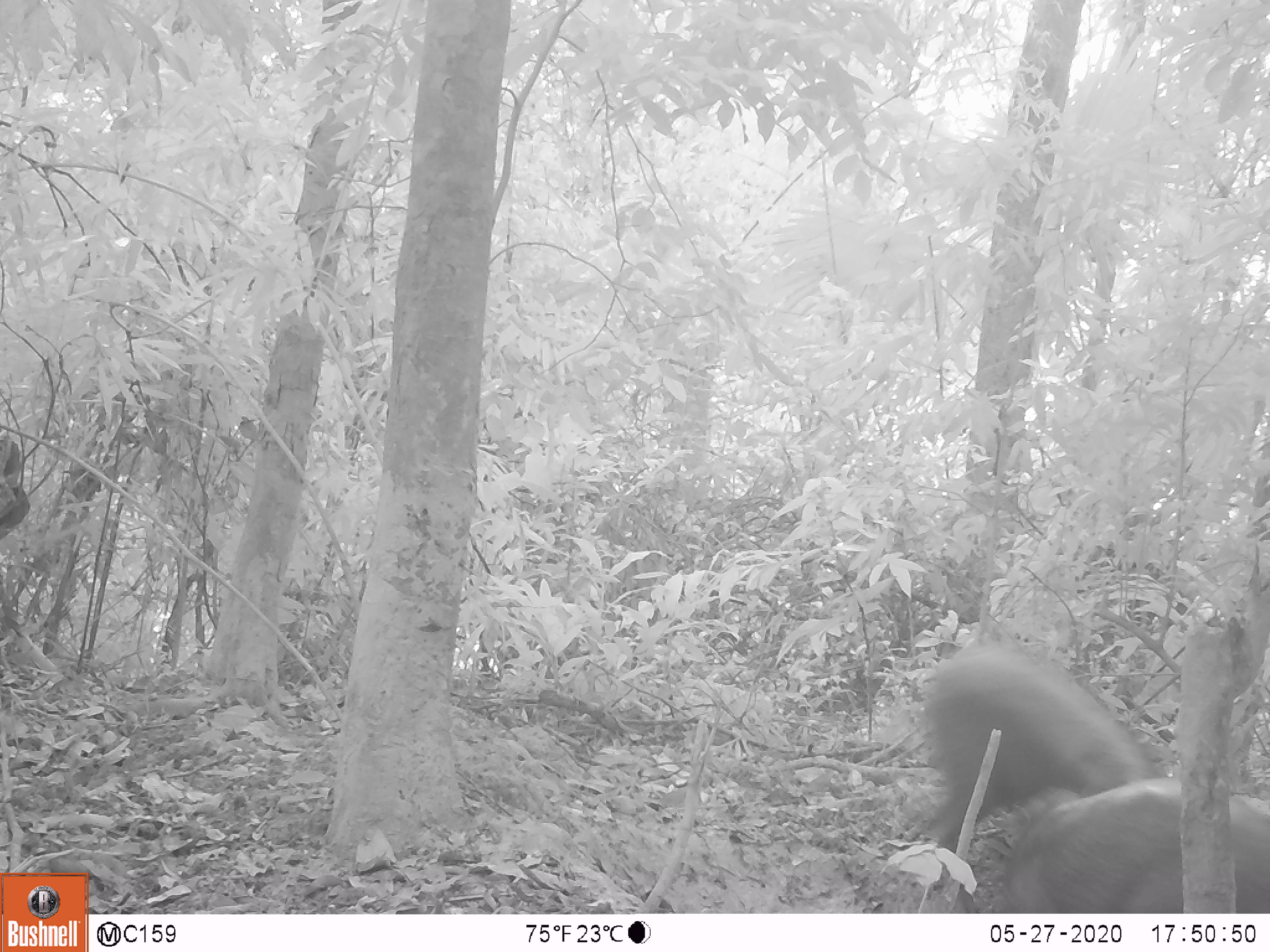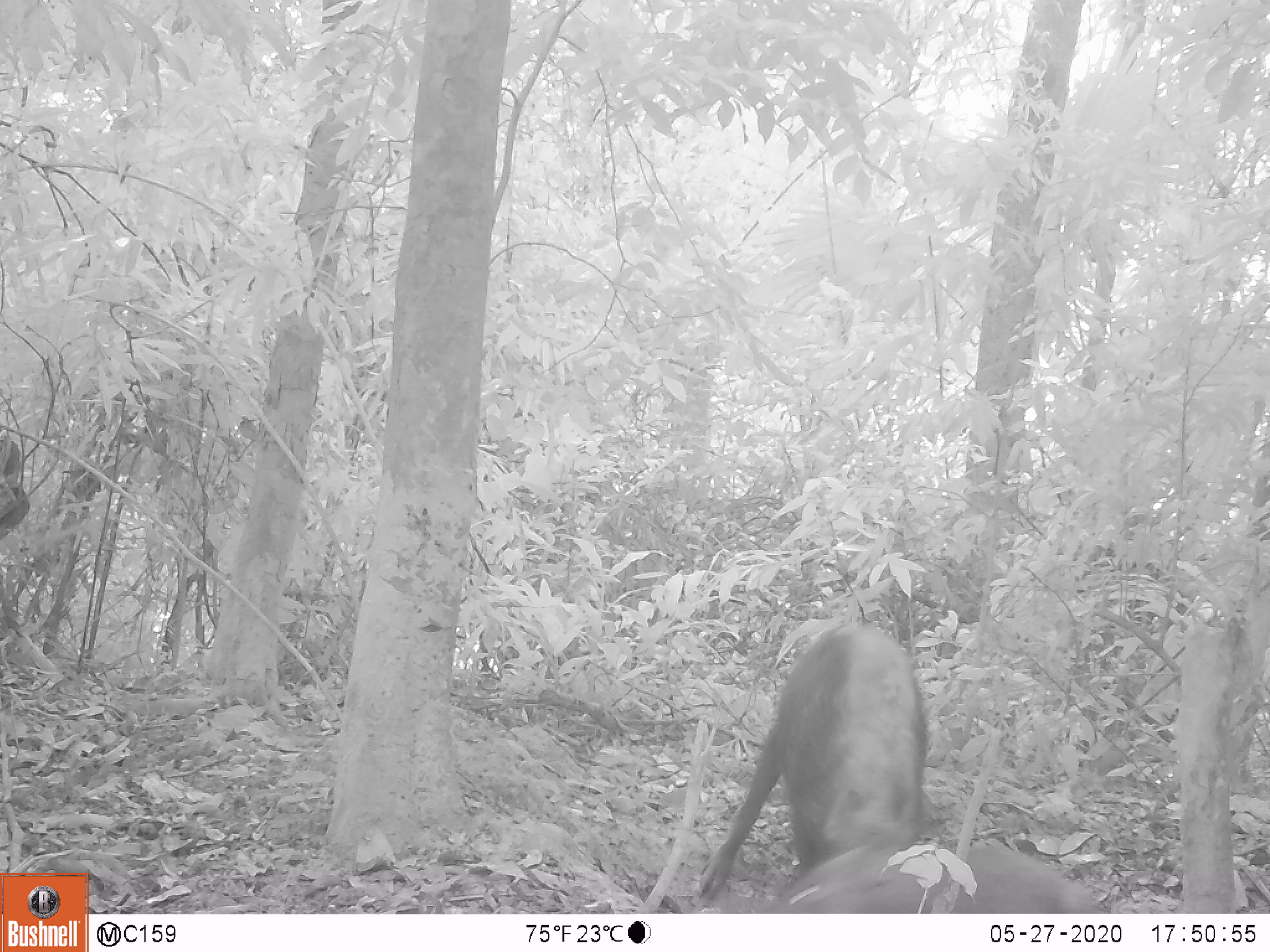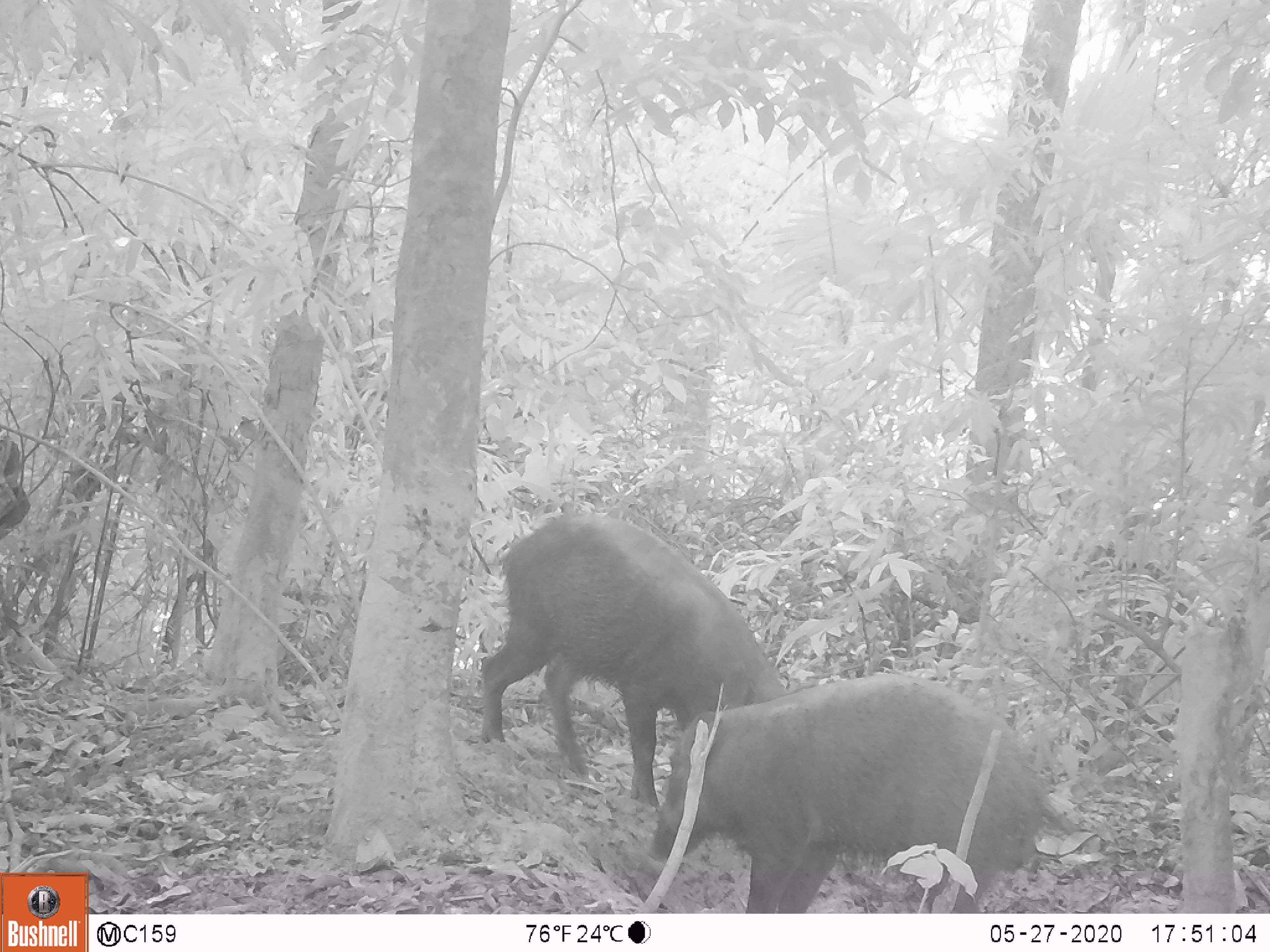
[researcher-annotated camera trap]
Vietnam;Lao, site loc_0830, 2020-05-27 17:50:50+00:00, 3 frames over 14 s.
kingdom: Animalia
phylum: Chordata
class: Mammalia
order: Artiodactyla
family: Suidae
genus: Sus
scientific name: Sus scrofa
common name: eurasian wild pig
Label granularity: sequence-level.